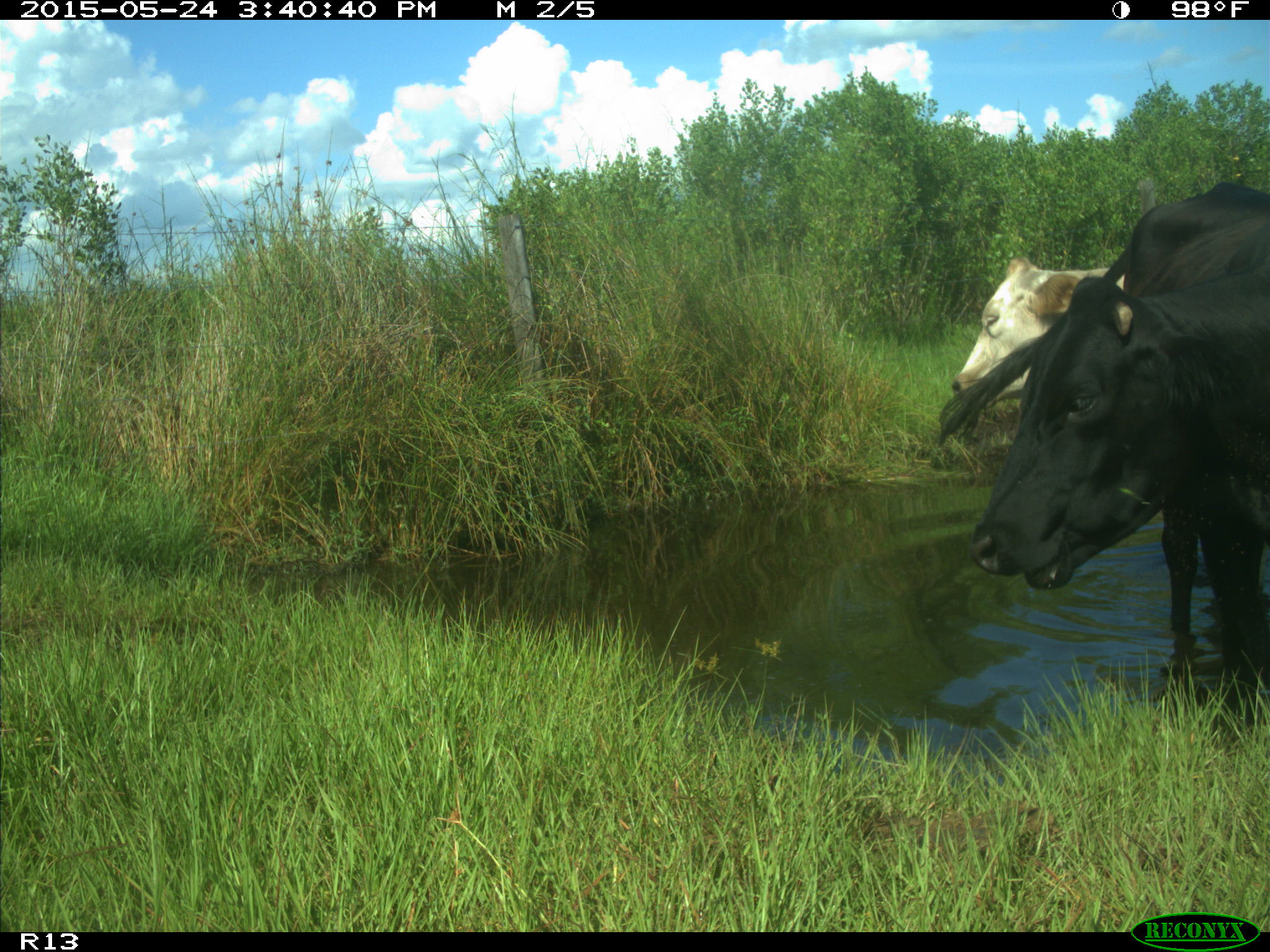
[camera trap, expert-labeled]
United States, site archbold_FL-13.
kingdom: Animalia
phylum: Chordata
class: Mammalia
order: Artiodactyla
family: Bovidae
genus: Bos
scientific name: Bos taurus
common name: domestic cow